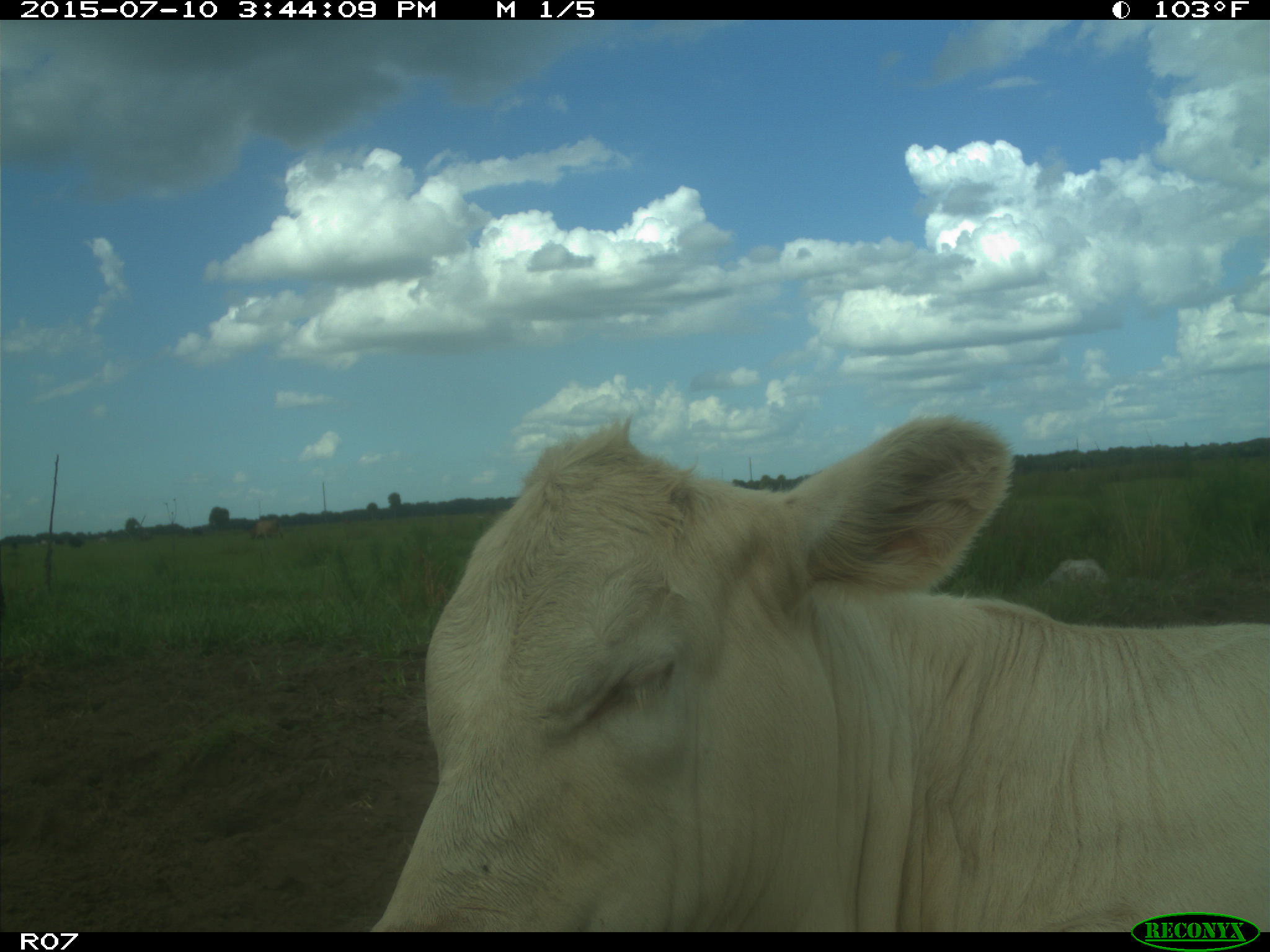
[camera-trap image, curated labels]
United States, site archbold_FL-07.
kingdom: Animalia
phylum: Chordata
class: Mammalia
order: Artiodactyla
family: Bovidae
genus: Bos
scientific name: Bos taurus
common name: domestic cow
Bos taurus (domestic cow).